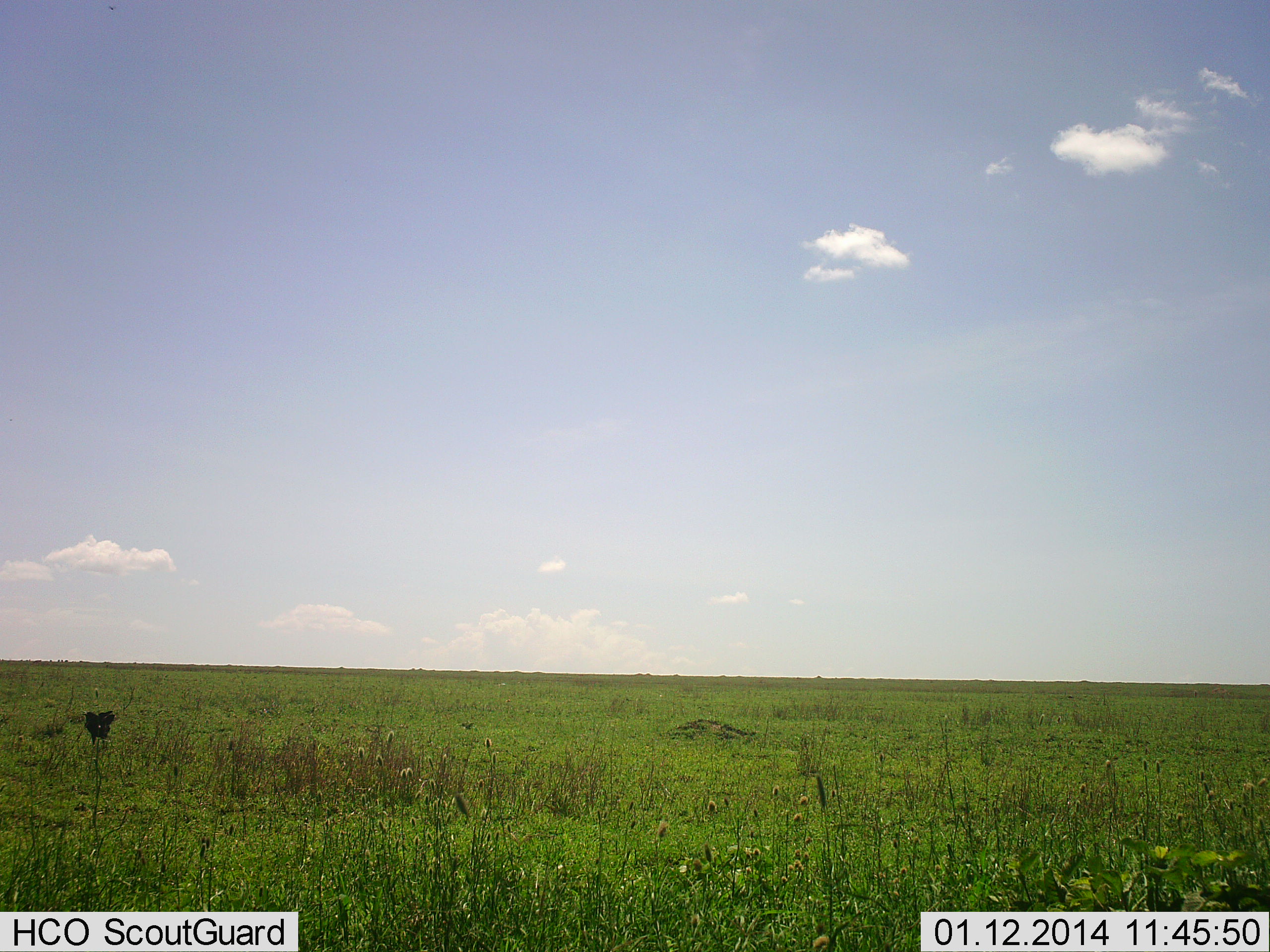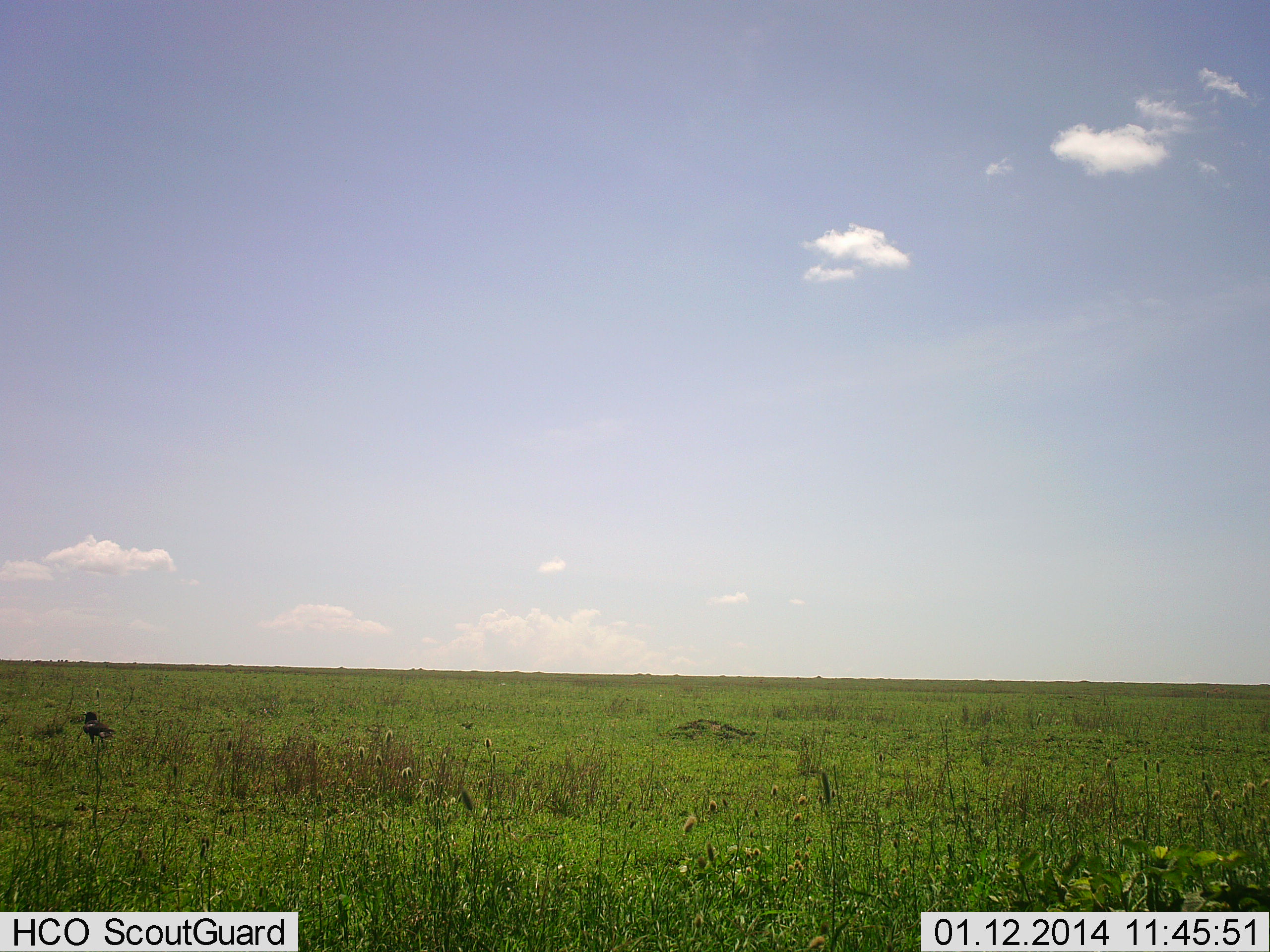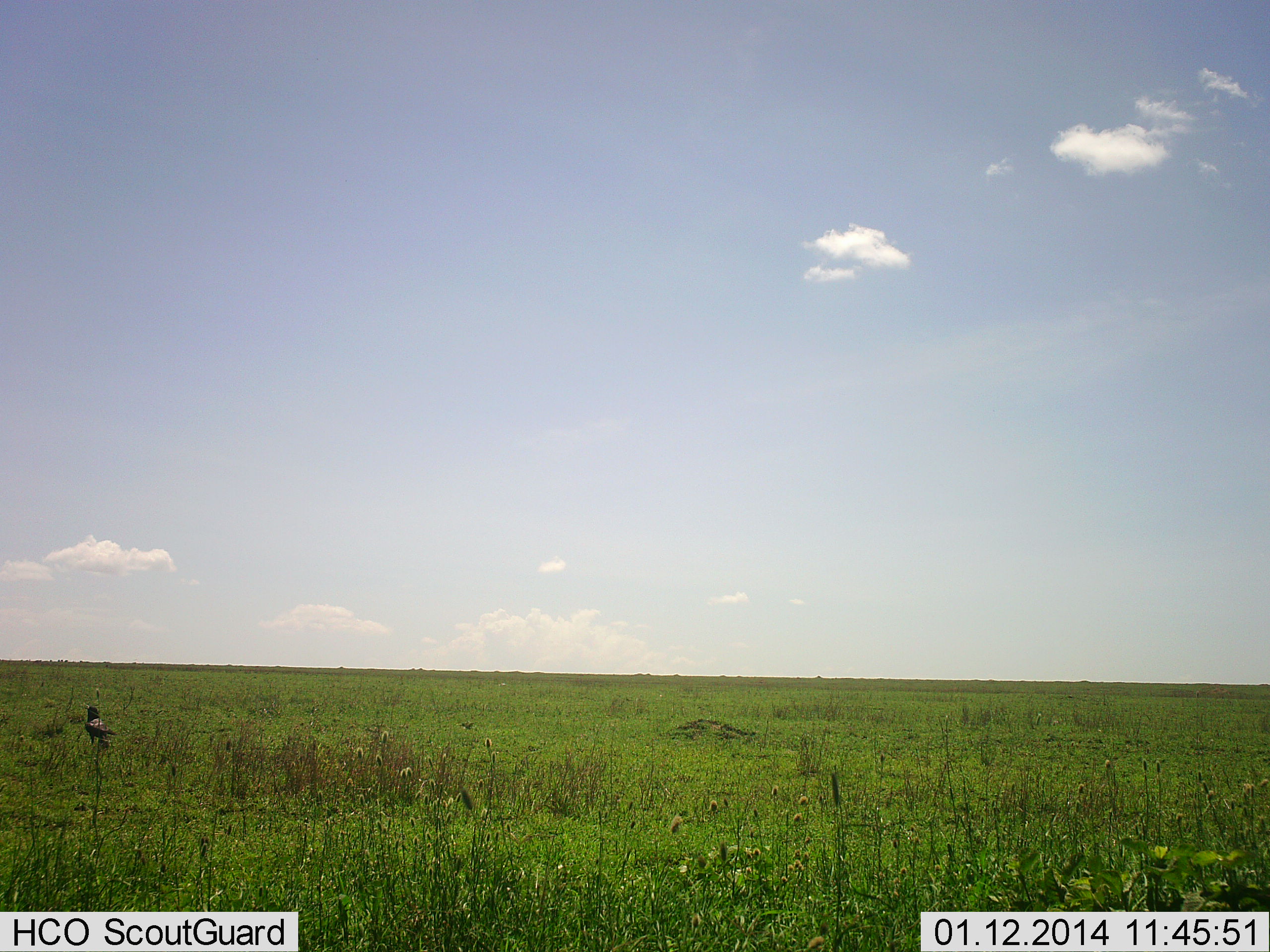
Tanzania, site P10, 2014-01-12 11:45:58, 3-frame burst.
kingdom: Animalia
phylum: Chordata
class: Aves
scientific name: Aves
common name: bird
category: otherbird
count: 1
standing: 80%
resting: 20%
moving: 0%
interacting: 0%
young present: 0%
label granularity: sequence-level